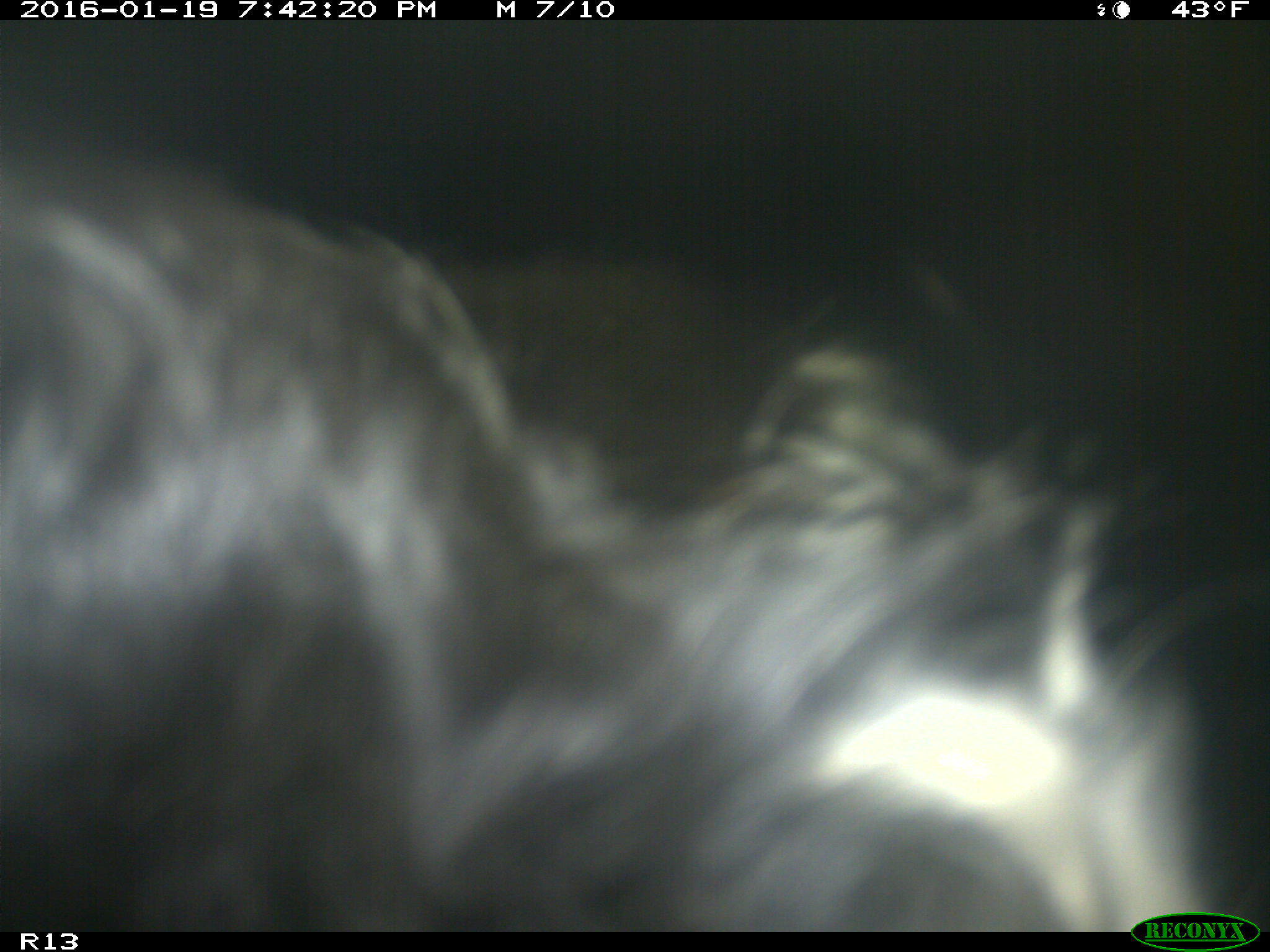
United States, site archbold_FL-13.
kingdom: Animalia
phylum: Chordata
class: Mammalia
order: Artiodactyla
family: Bovidae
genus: Bos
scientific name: Bos taurus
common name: domestic cow